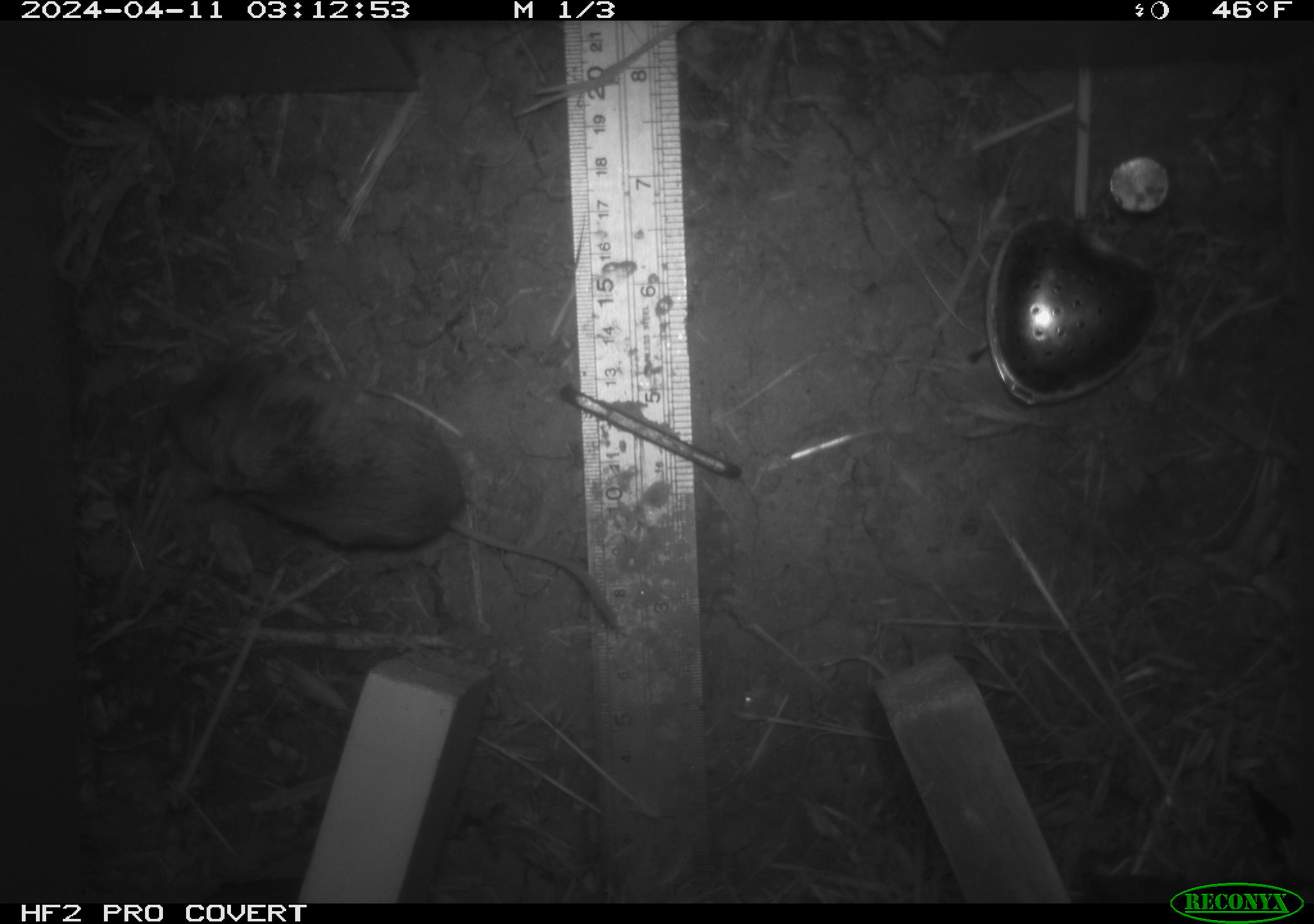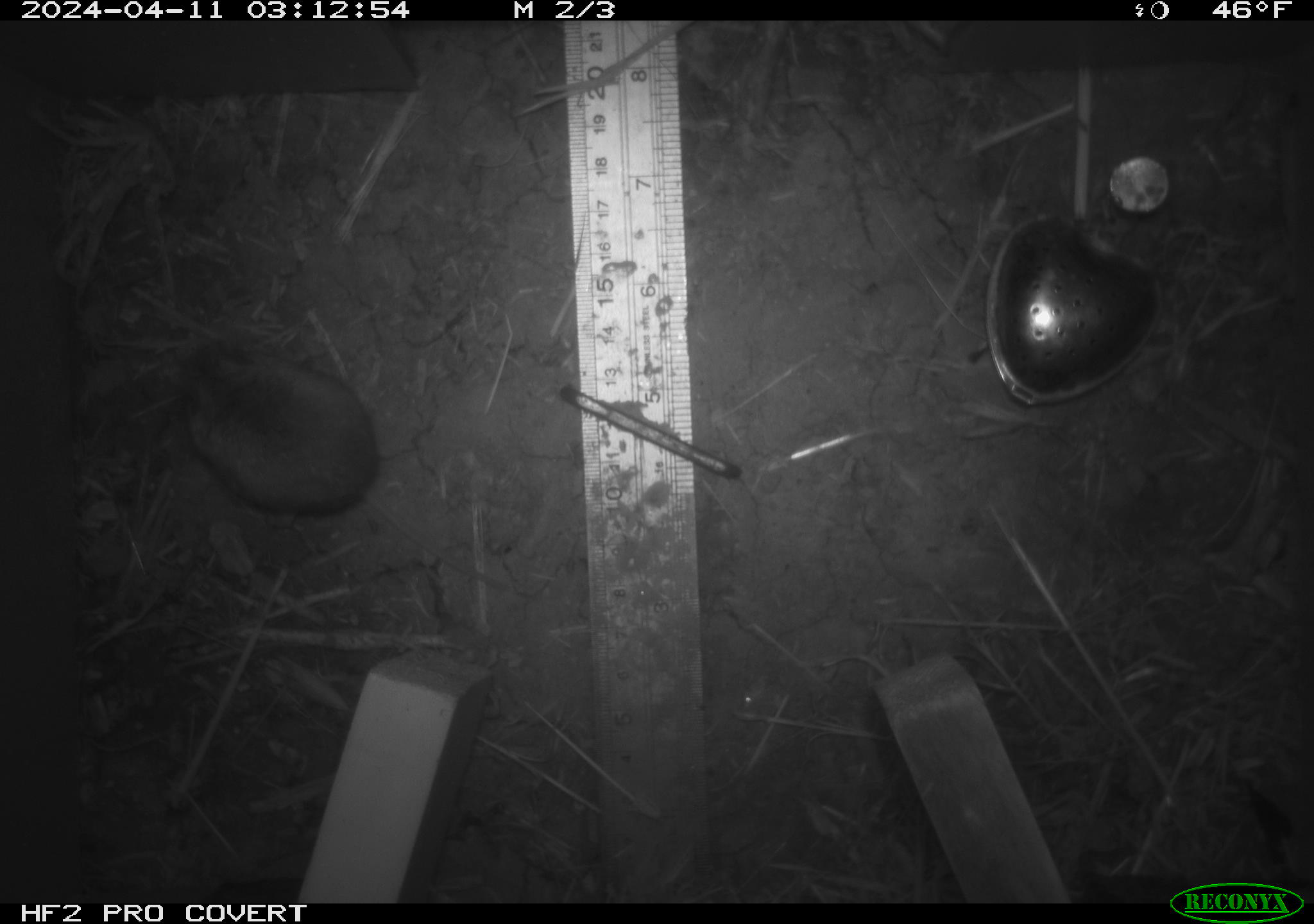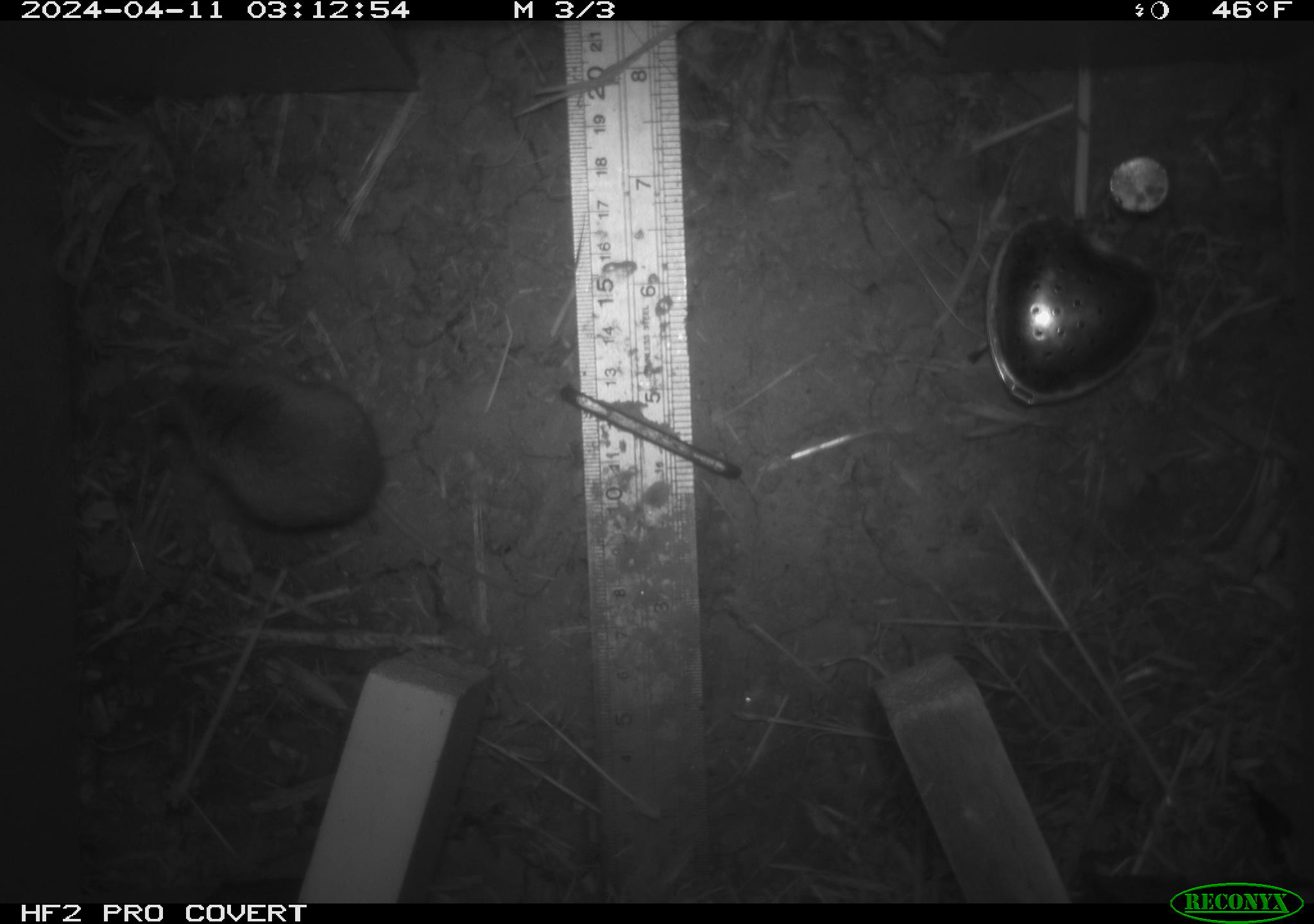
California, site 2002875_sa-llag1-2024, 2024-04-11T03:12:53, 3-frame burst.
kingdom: Animalia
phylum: Chordata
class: Mammalia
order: Rodentia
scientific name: Rodentia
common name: mouse species